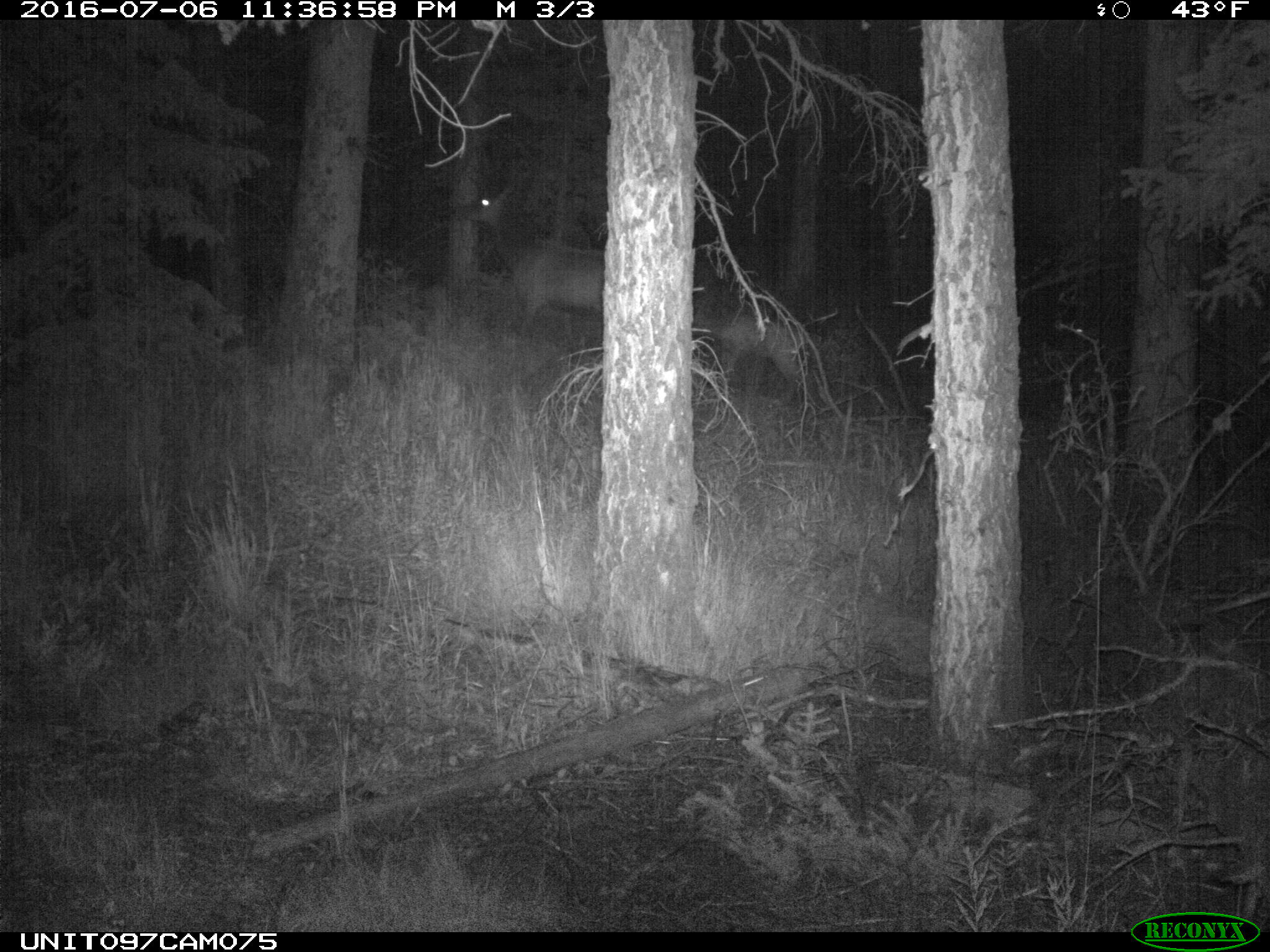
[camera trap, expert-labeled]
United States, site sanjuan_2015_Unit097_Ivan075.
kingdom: Animalia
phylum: Chordata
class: Mammalia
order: Artiodactyla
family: Cervidae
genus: Cervus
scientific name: Cervus elaphus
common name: red deer